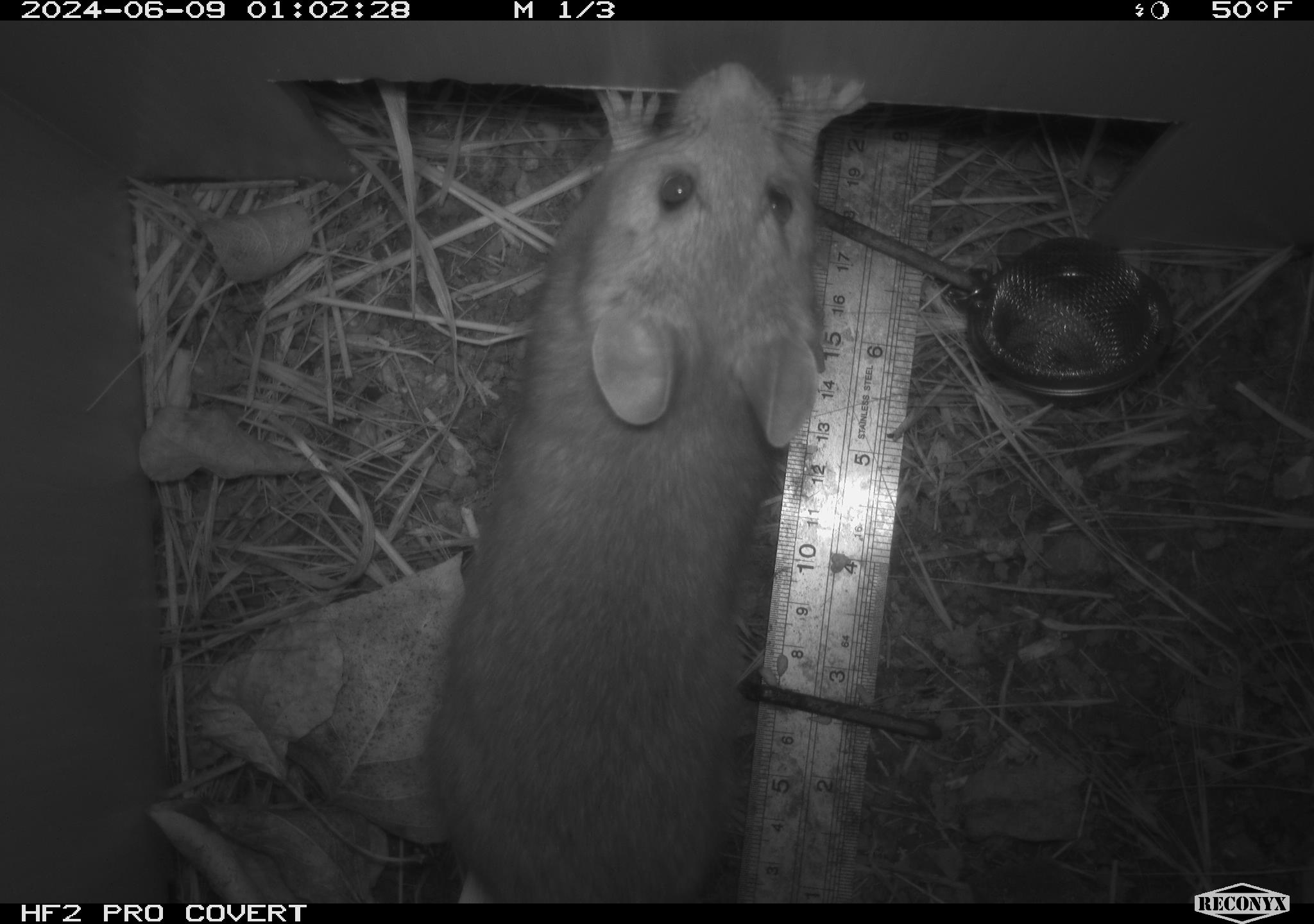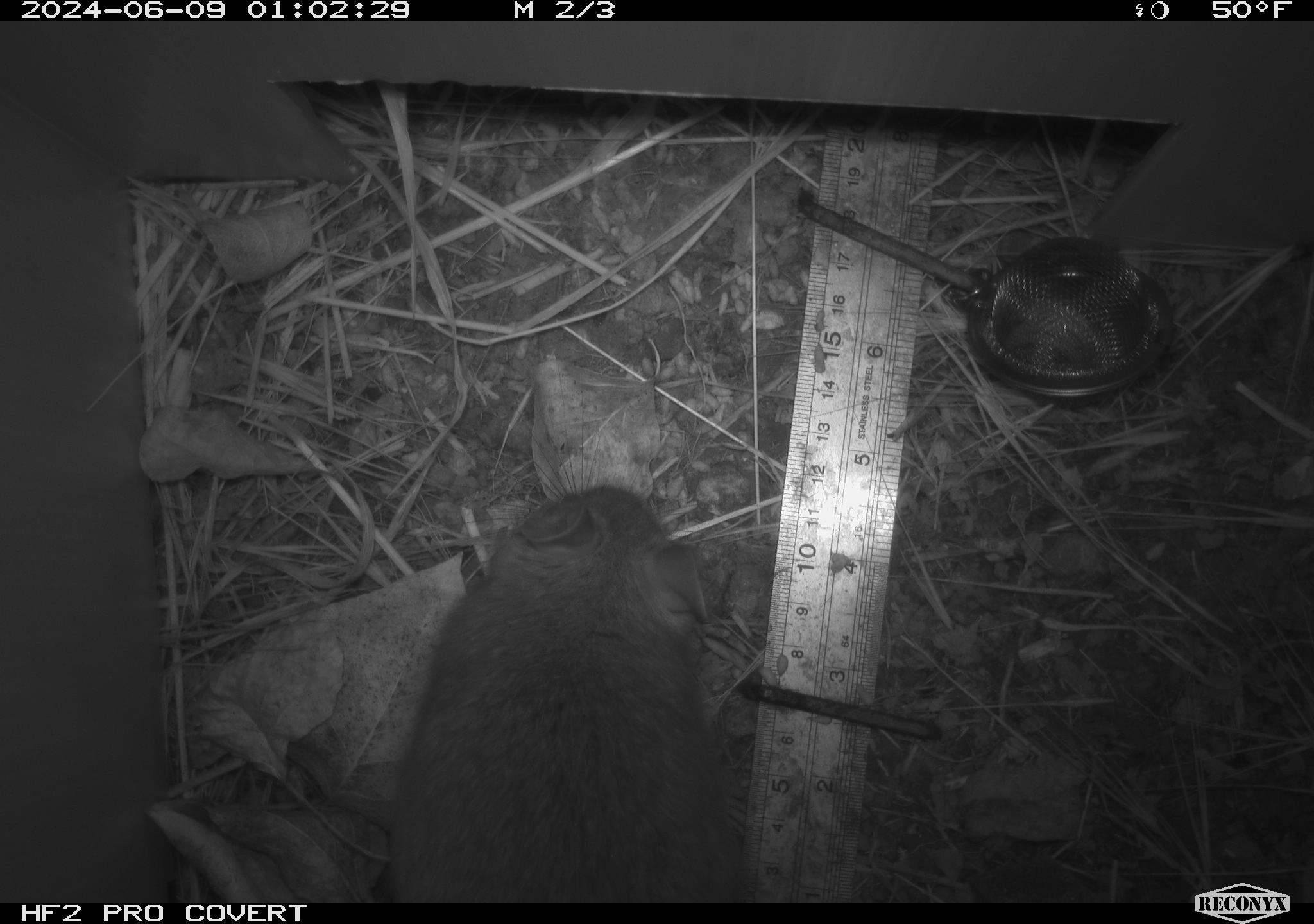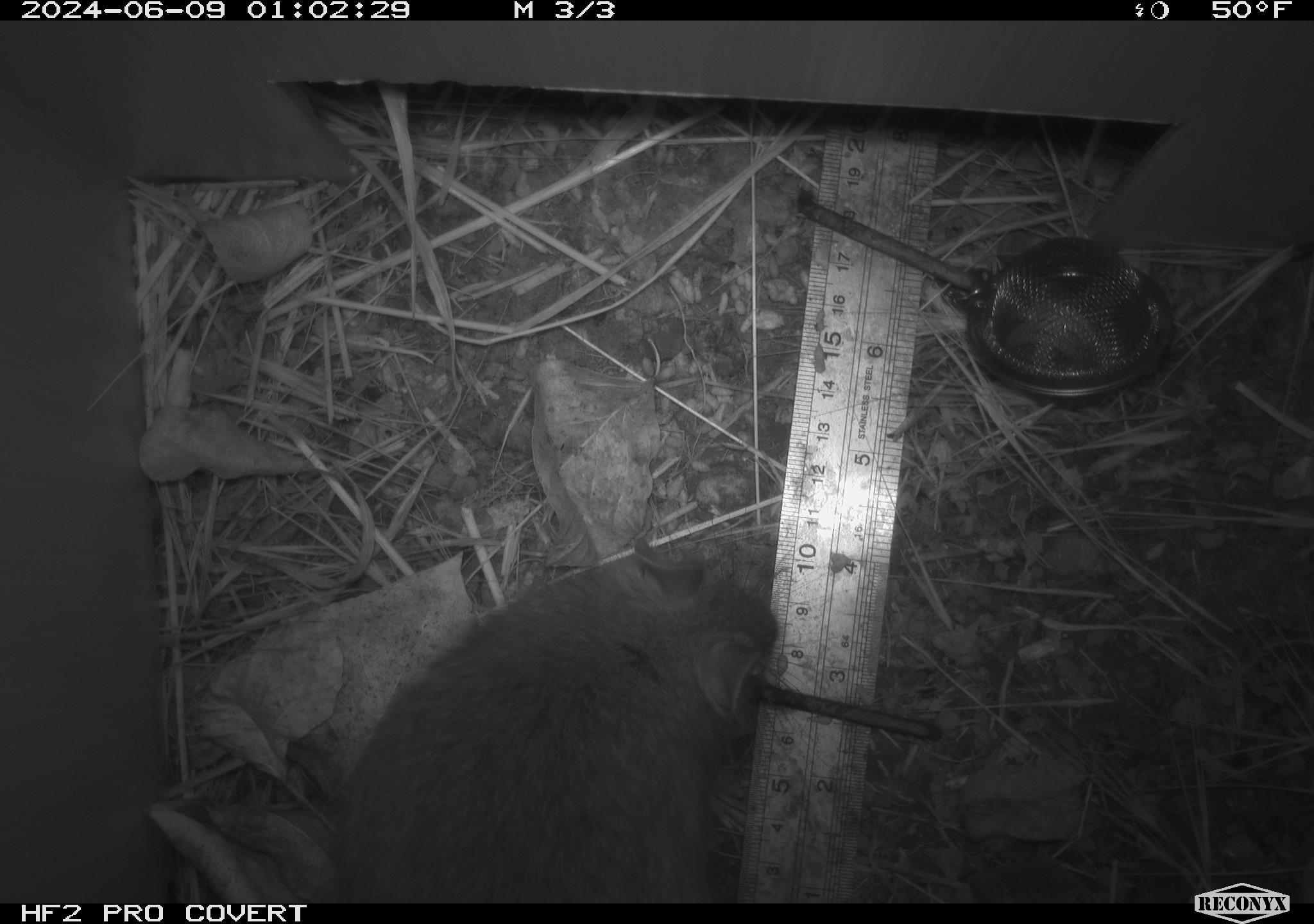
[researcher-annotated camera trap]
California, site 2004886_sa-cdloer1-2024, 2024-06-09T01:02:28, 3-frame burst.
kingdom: Animalia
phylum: Chordata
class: Mammalia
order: Rodentia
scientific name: Rodentia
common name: woodrat or rat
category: woodrat or rat species